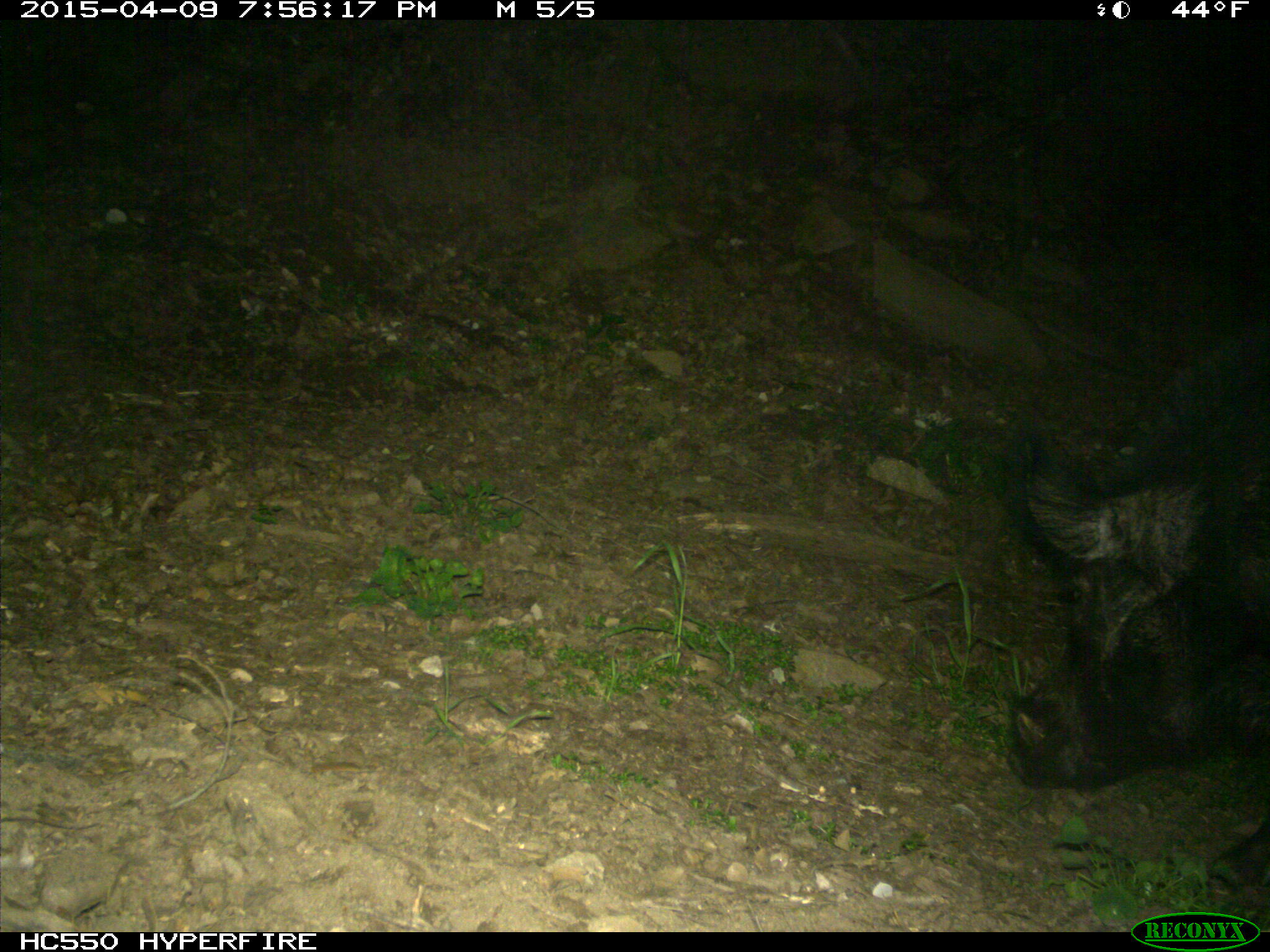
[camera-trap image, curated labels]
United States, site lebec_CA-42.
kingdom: Animalia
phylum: Chordata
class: Mammalia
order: Artiodactyla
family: Suidae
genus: Sus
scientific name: Sus scrofa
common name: wild boar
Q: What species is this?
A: Sus scrofa (wild boar).